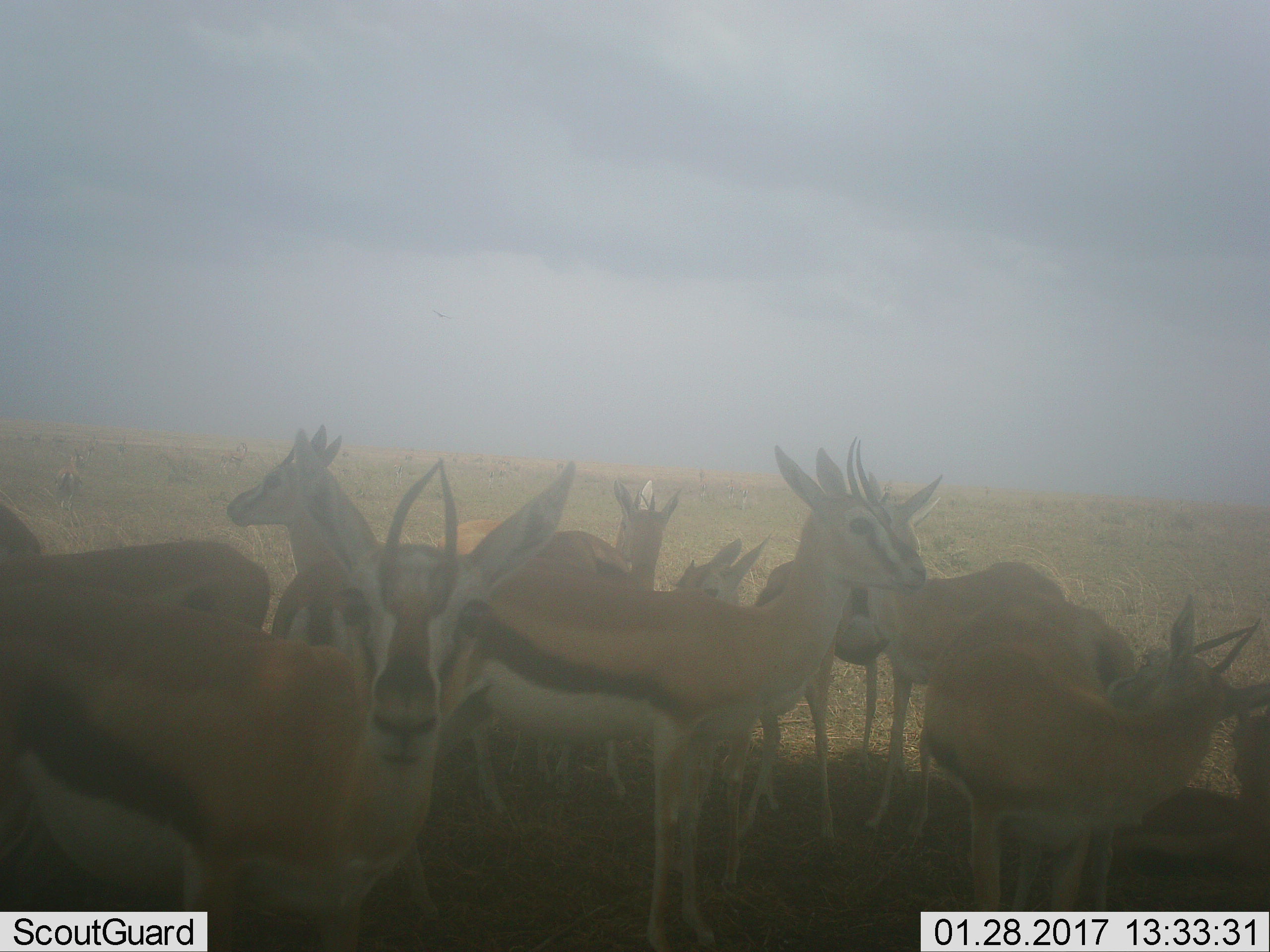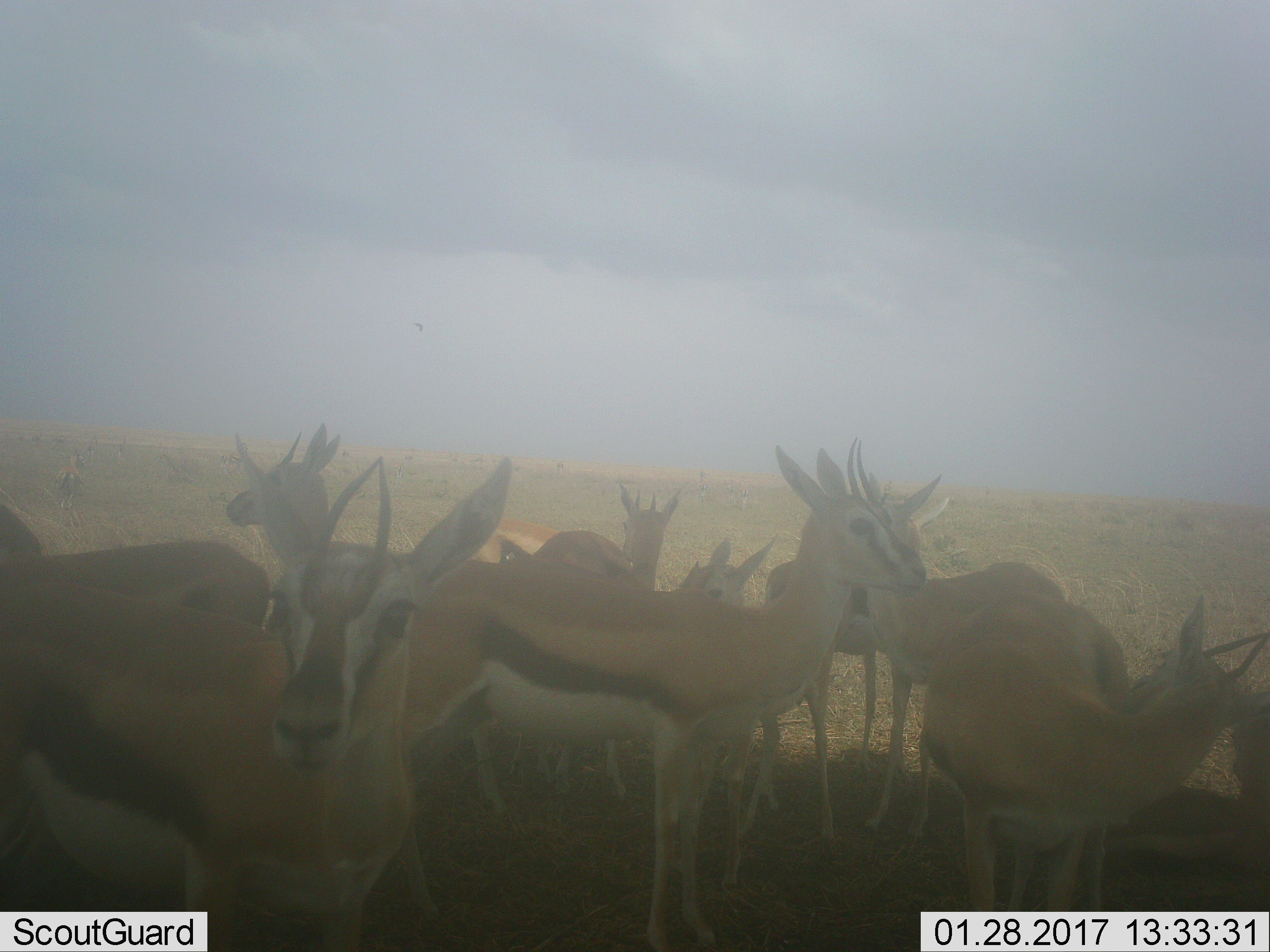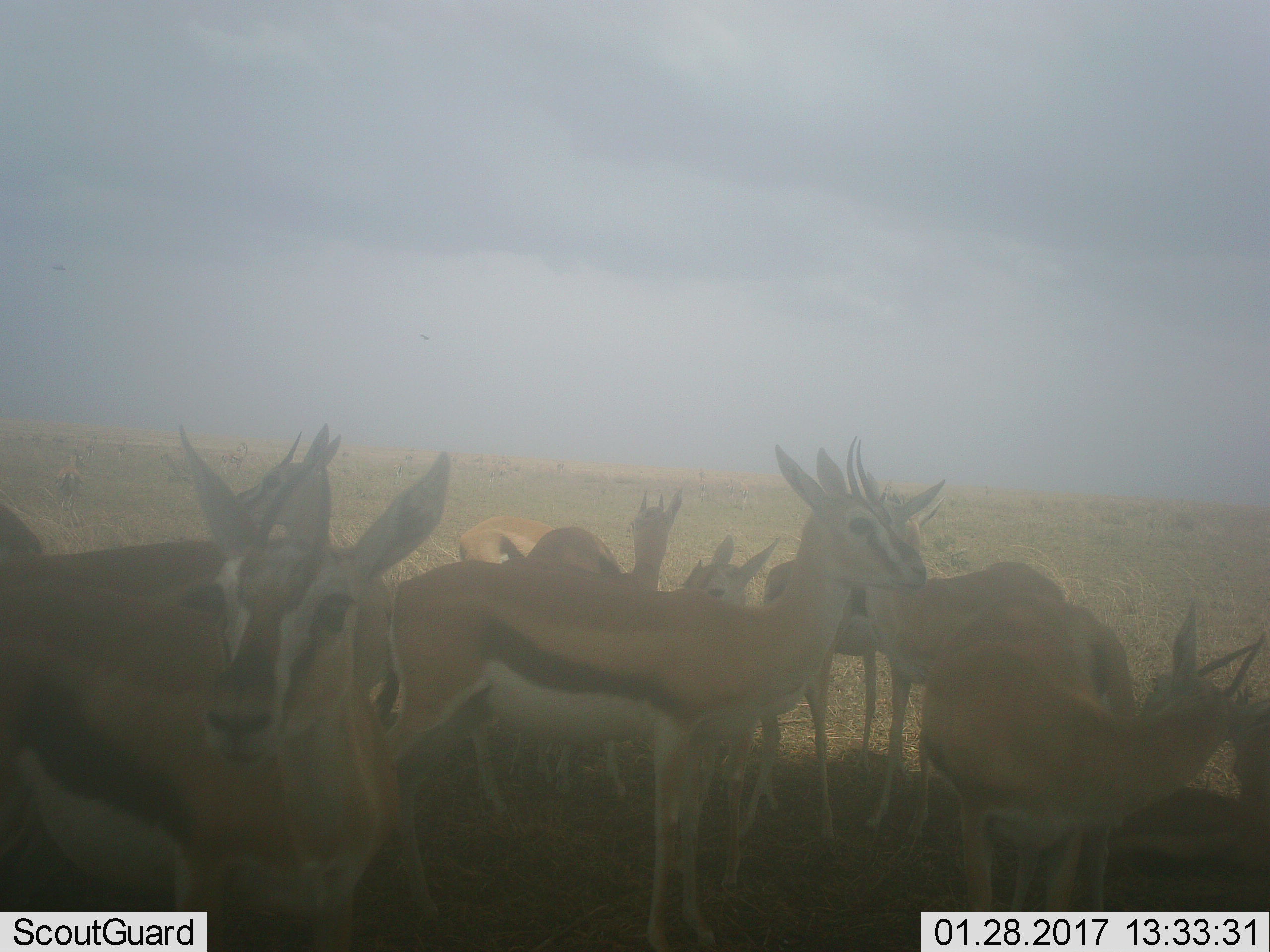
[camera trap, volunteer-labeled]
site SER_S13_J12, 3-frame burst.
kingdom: Animalia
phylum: Chordata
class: Mammalia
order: Artiodactyla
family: Bovidae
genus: Eudorcas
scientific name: Eudorcas thomsonii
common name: thomson's gazelle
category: gazellethomsons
Gazellethomsons (thomson's gazelle) (Eudorcas thomsonii), count 11-50. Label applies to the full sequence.